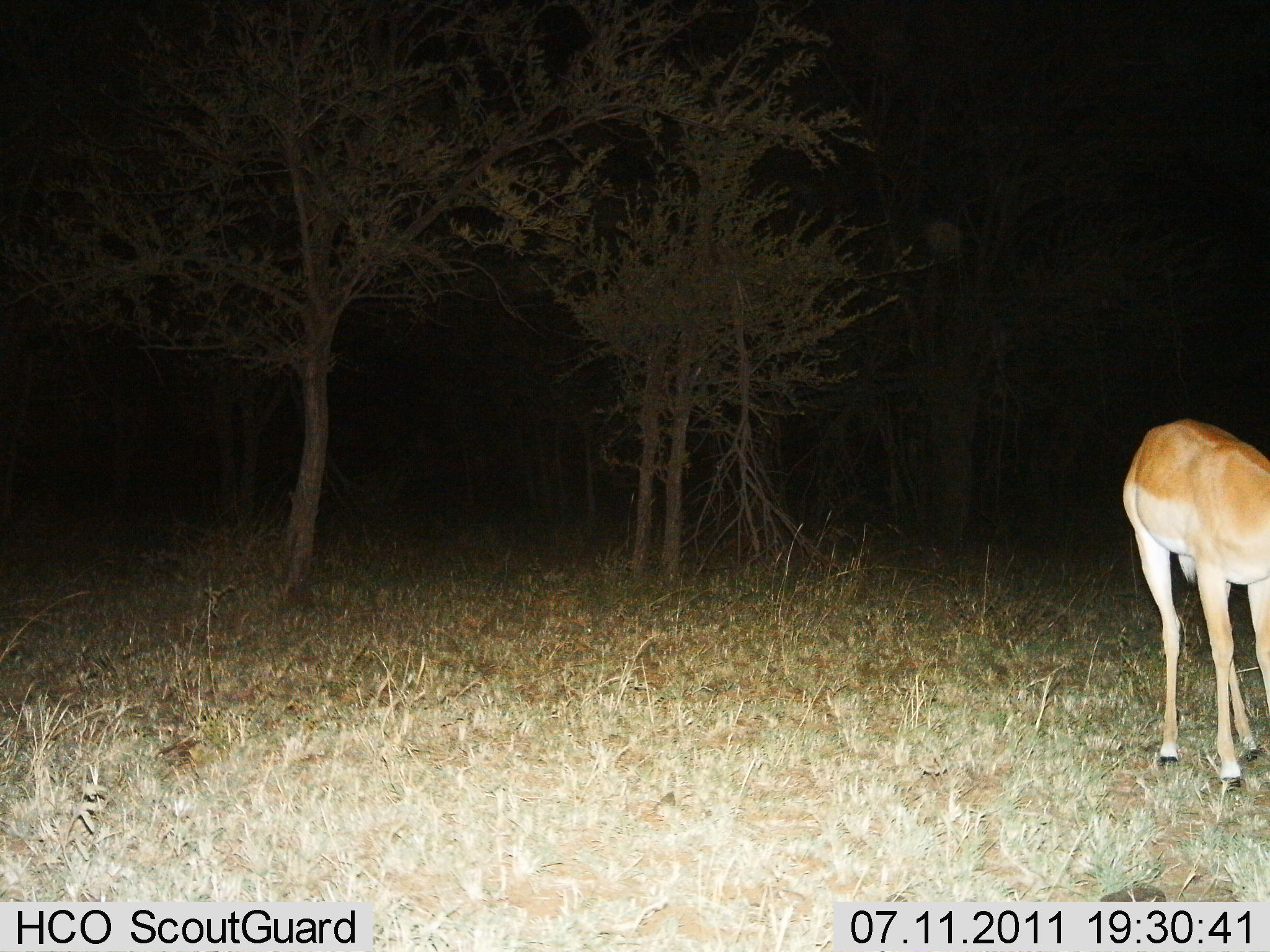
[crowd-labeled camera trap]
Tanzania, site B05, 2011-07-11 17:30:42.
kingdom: Animalia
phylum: Chordata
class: Mammalia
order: Artiodactyla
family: Bovidae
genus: Nanger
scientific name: Nanger granti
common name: grant's gazelle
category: gazellegrants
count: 1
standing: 80%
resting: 0%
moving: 0%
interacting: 0%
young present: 0%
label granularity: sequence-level